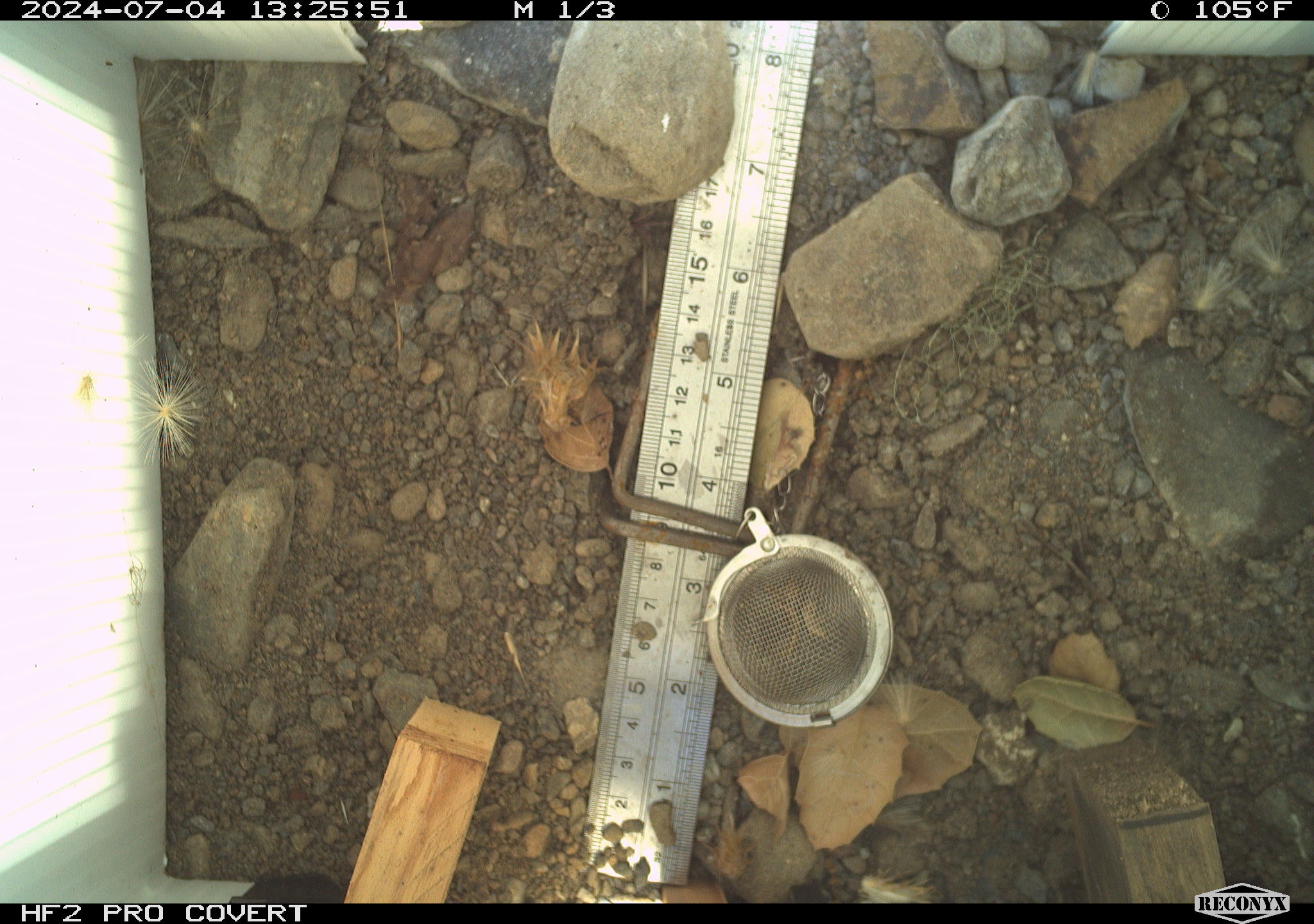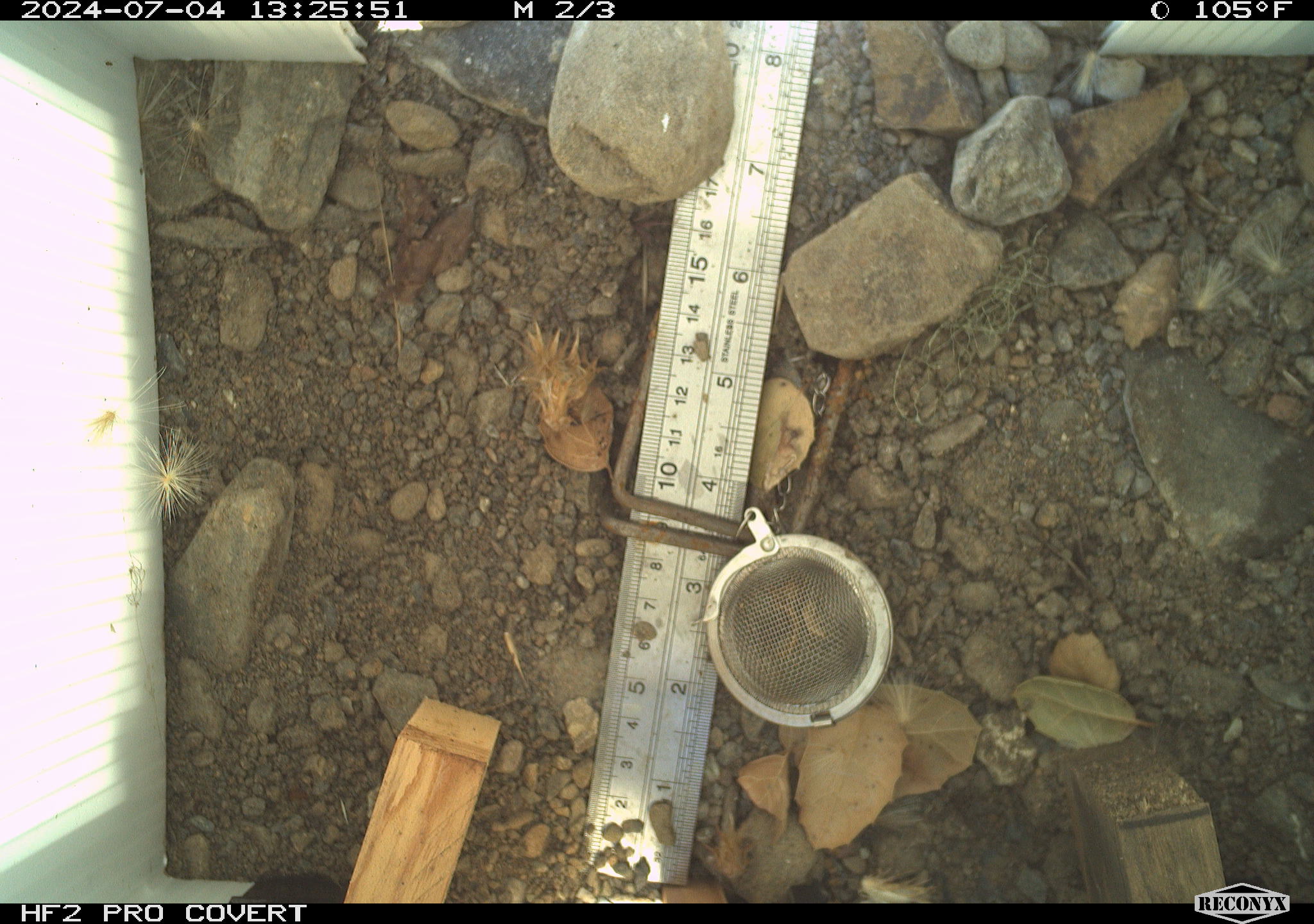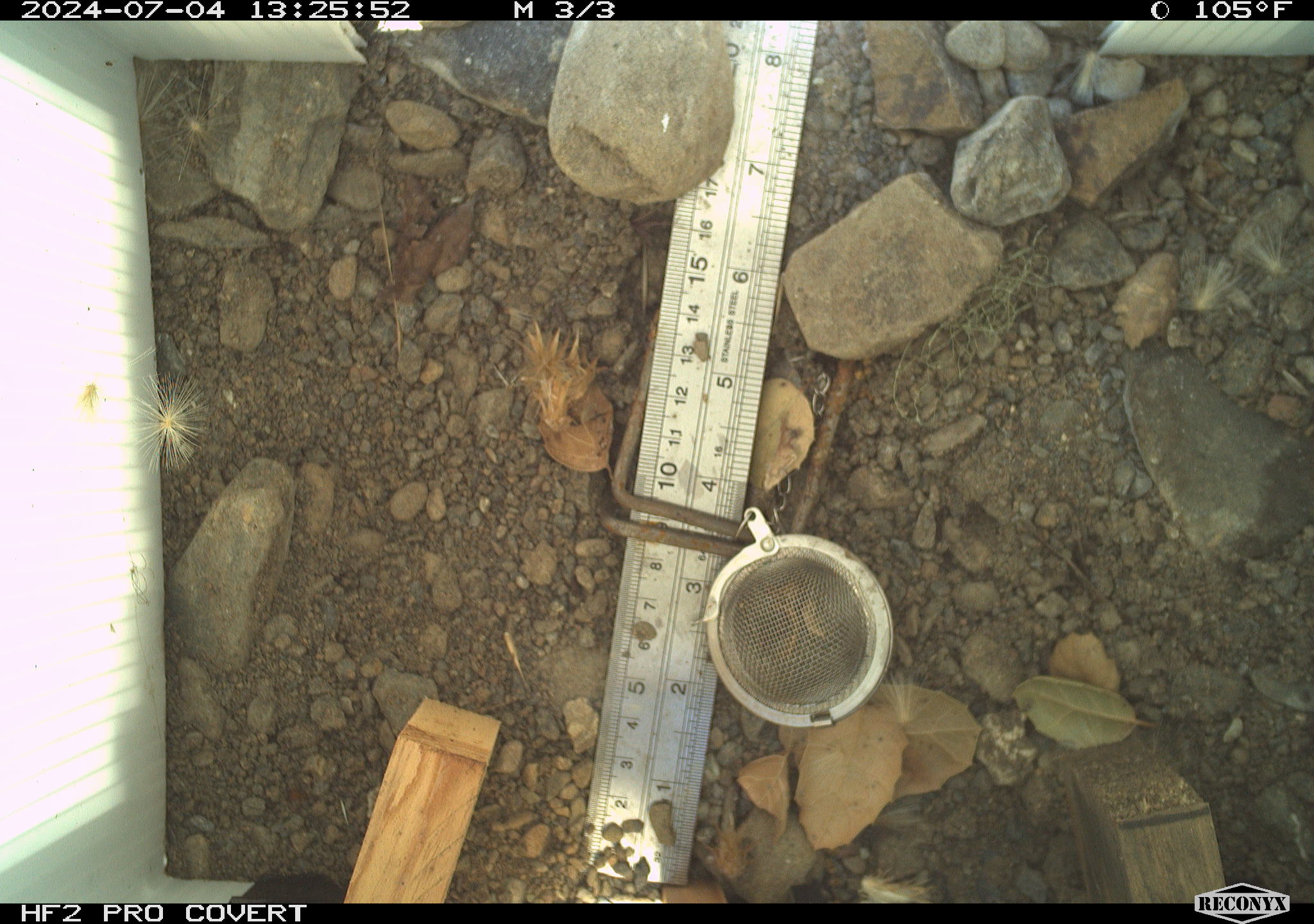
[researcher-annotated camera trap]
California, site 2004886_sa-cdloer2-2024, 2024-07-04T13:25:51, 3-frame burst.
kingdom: Animalia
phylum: Arthropoda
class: Insecta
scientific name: Insecta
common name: insect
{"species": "insect (Insecta)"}